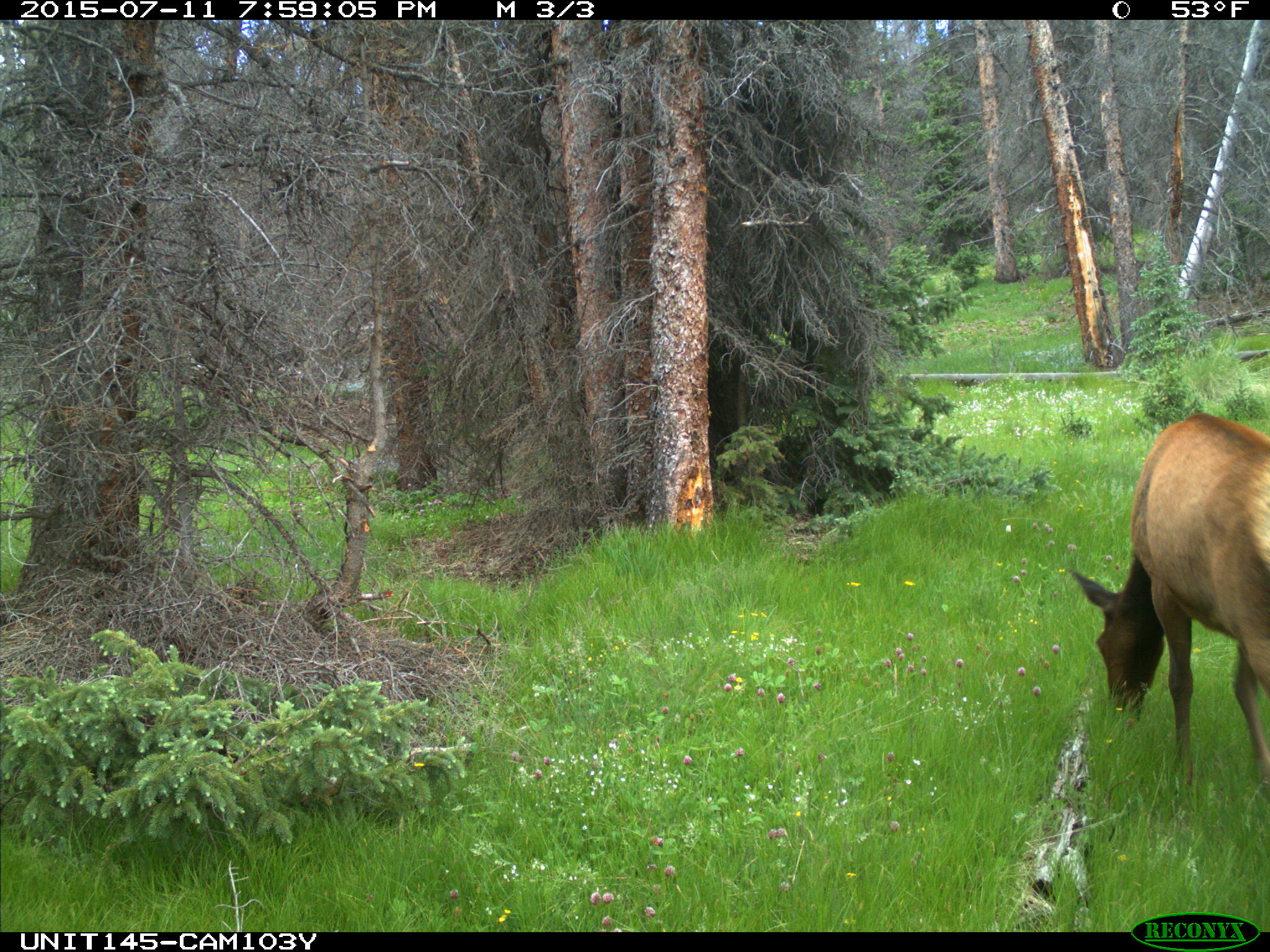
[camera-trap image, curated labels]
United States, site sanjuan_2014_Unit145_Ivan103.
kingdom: Animalia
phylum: Chordata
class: Mammalia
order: Artiodactyla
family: Cervidae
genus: Cervus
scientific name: Cervus elaphus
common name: red deer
Cervus elaphus (red deer).